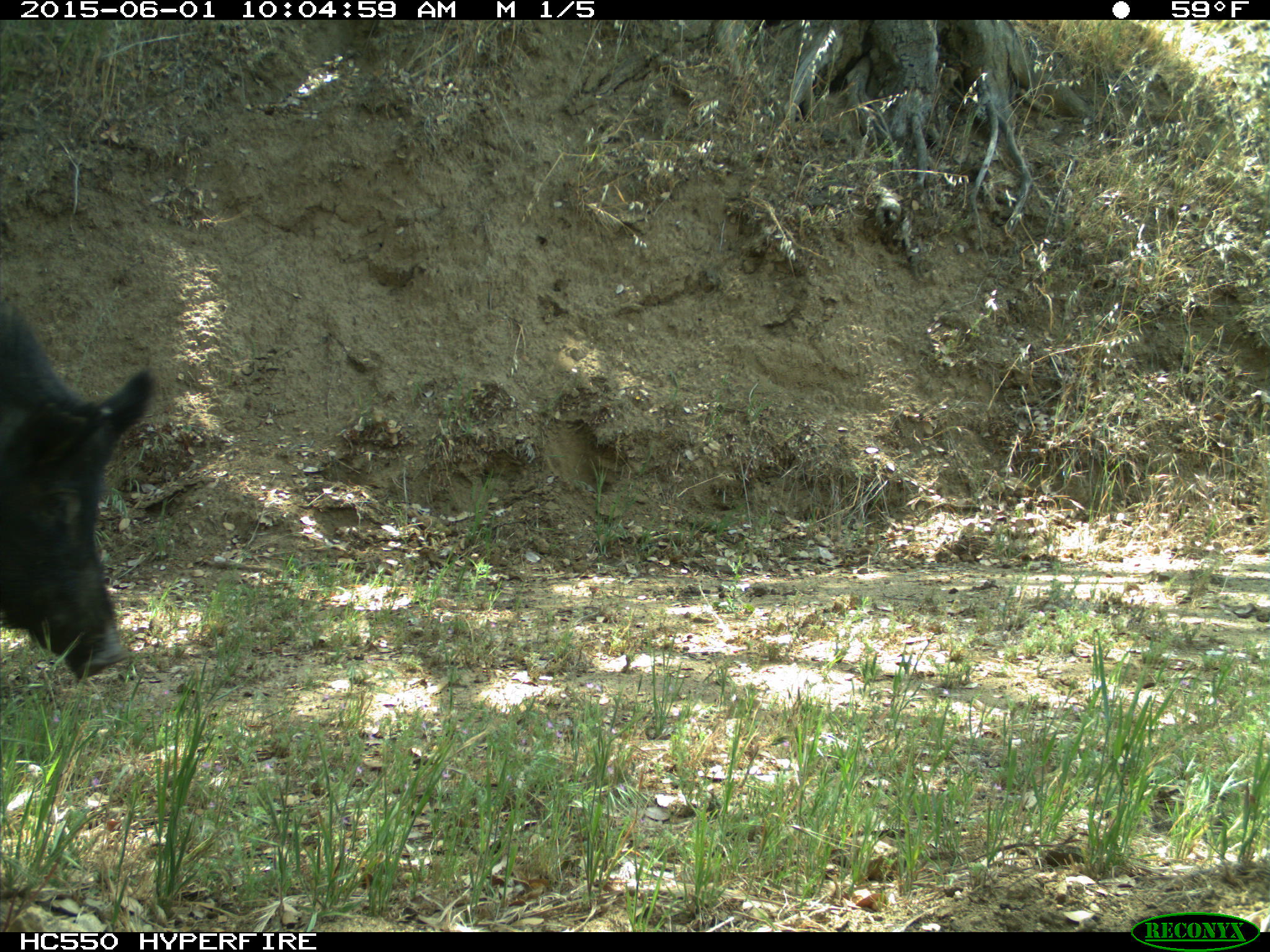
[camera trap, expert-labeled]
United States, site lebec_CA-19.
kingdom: Animalia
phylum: Chordata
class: Mammalia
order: Artiodactyla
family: Suidae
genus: Sus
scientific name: Sus scrofa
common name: wild boar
Sus scrofa (wild boar).